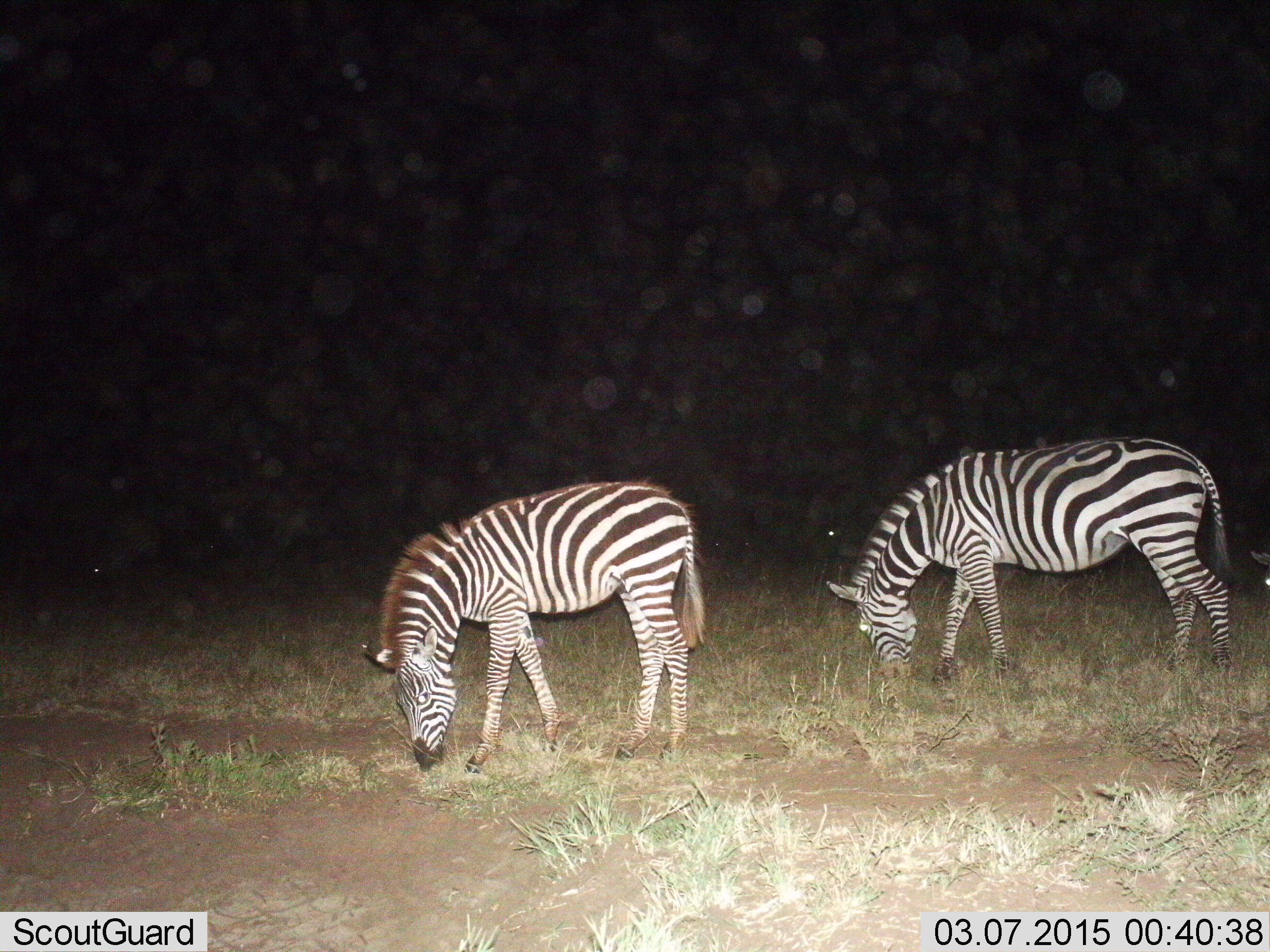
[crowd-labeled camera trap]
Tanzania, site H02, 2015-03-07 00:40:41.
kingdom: Animalia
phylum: Chordata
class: Mammalia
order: Perissodactyla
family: Equidae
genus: Equus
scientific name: Equus quagga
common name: plains zebra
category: zebra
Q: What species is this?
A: Zebra (plains zebra) (Equus quagga).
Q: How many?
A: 2.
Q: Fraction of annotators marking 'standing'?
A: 18%.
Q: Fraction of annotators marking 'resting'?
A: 0%.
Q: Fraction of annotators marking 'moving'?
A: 0%.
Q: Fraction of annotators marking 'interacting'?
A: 0%.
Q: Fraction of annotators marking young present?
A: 9%.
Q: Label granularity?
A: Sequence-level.